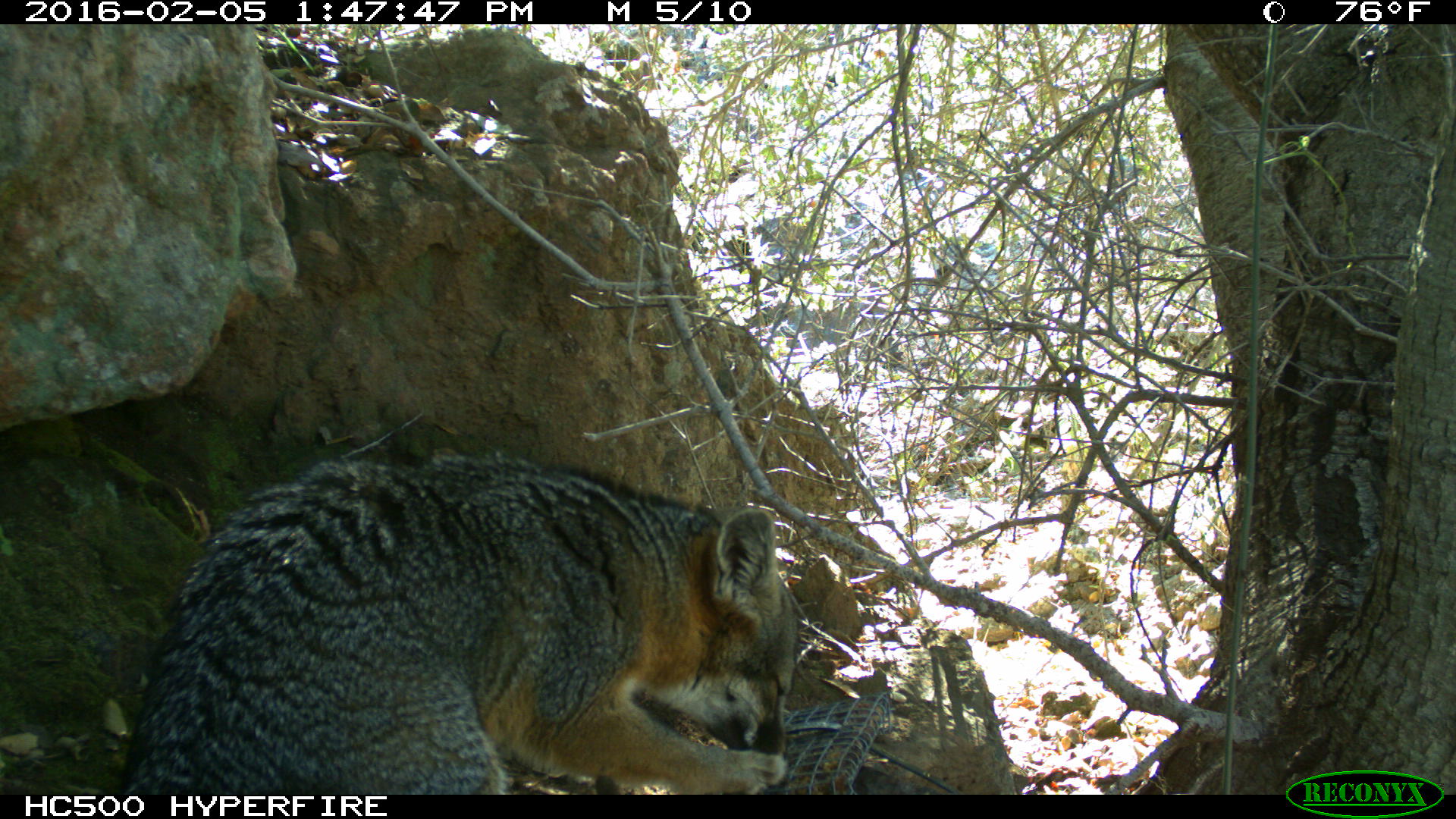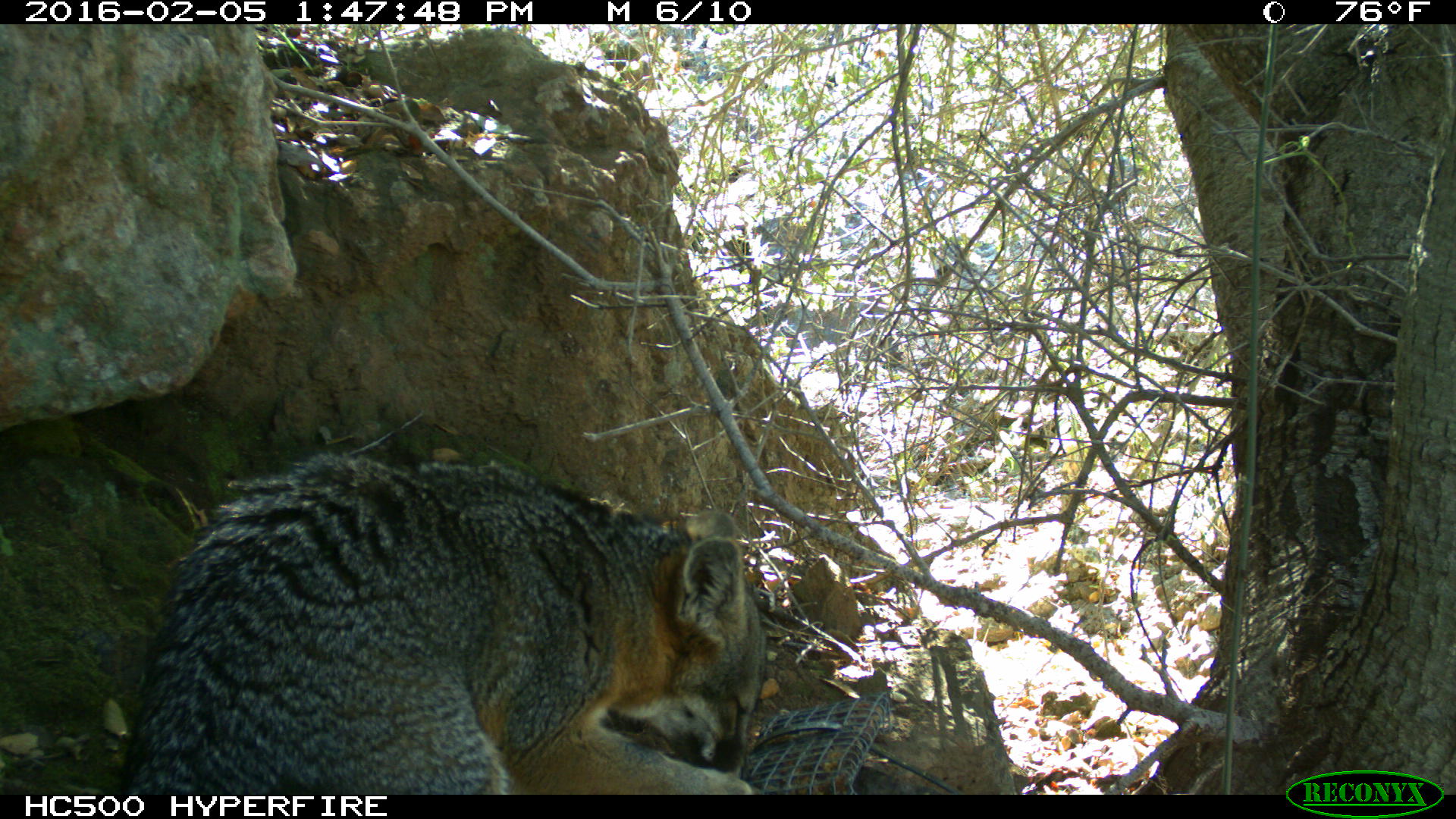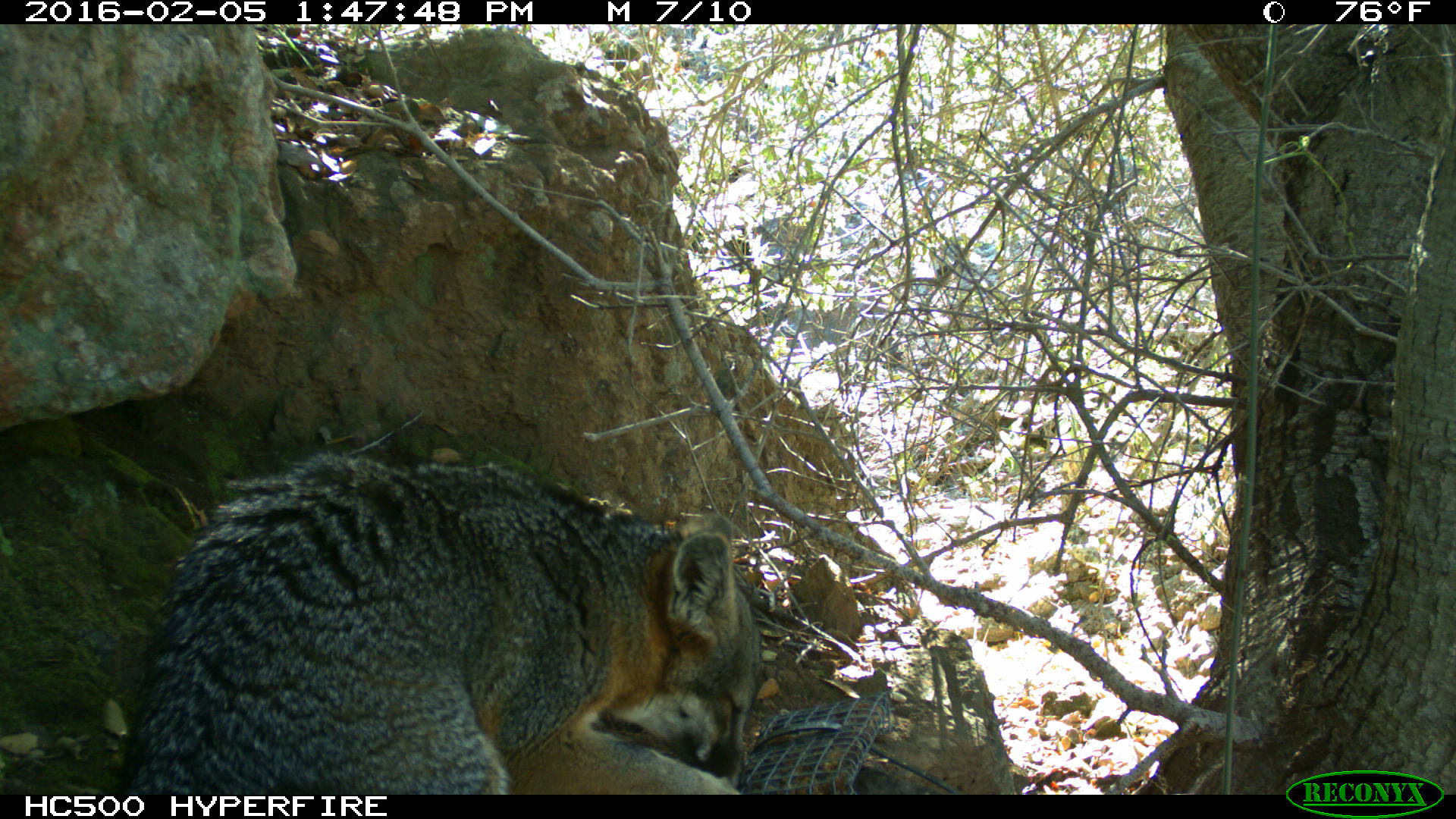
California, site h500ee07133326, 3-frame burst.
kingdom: Animalia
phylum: Chordata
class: Mammalia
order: Carnivora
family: Canidae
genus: Urocyon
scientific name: Urocyon littoralis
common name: island fox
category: fox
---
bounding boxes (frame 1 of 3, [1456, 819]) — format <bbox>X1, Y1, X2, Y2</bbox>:
fox: <bbox>115, 450, 794, 794</bbox>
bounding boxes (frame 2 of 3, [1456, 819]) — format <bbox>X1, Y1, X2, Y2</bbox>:
fox: <bbox>126, 452, 768, 794</bbox>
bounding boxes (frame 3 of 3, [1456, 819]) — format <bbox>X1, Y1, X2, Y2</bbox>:
fox: <bbox>119, 450, 767, 793</bbox>